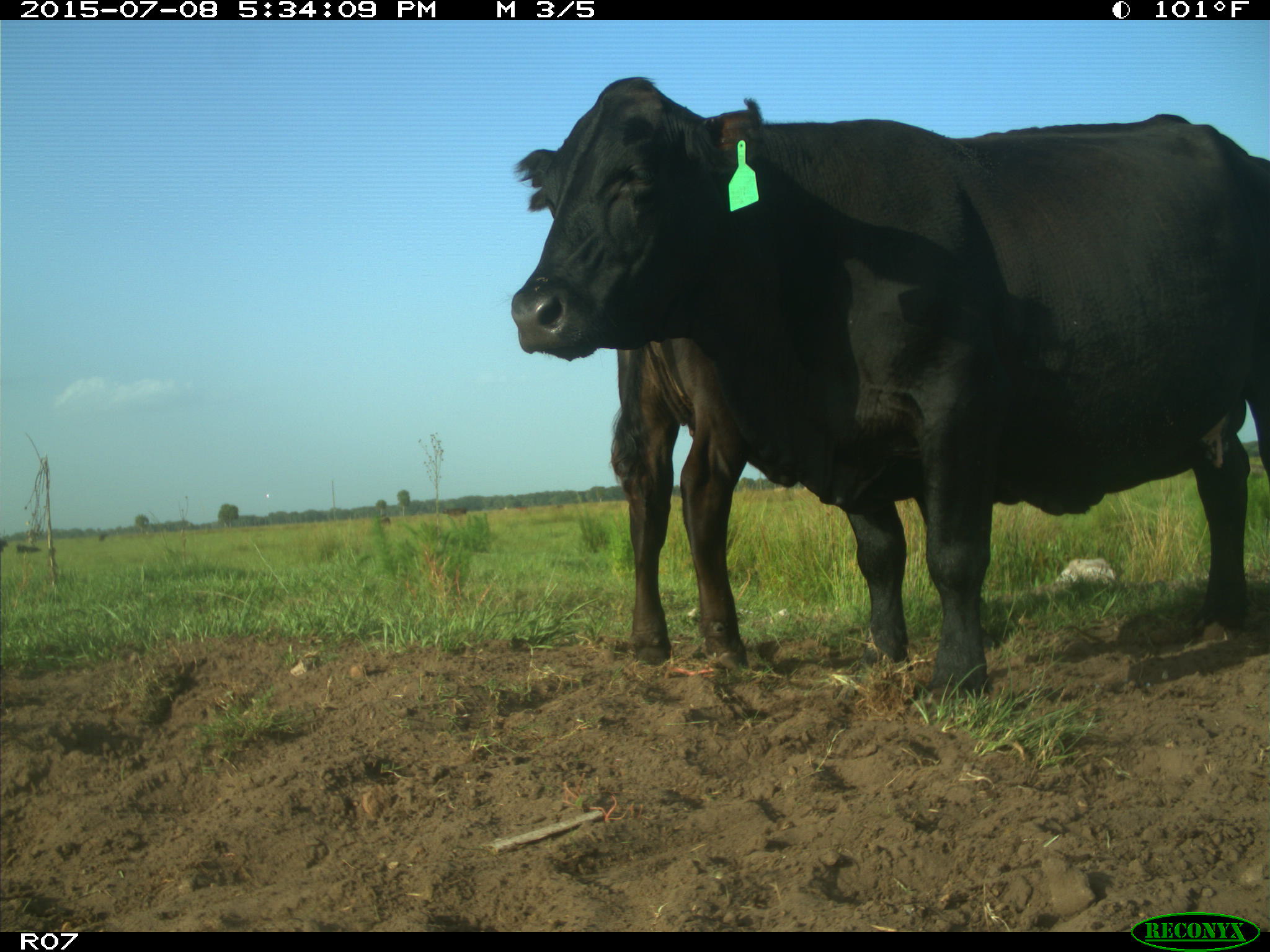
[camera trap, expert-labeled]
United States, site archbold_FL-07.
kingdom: Animalia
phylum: Chordata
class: Mammalia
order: Artiodactyla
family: Bovidae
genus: Bos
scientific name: Bos taurus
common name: domestic cow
Bos taurus (domestic cow).